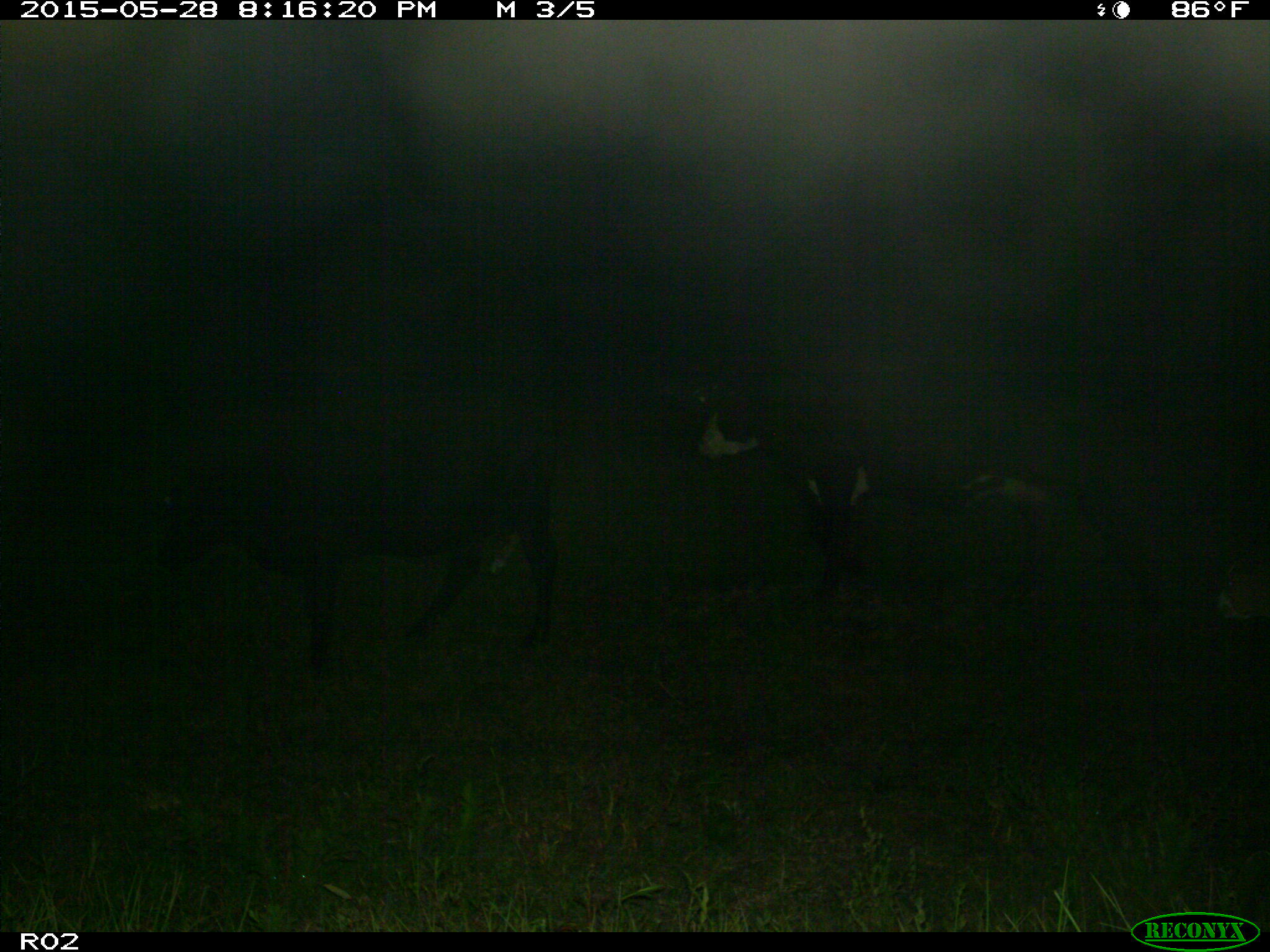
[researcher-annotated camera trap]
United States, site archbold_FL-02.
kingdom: Animalia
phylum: Chordata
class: Mammalia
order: Artiodactyla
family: Bovidae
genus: Bos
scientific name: Bos taurus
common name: domestic cow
Bos taurus (domestic cow).